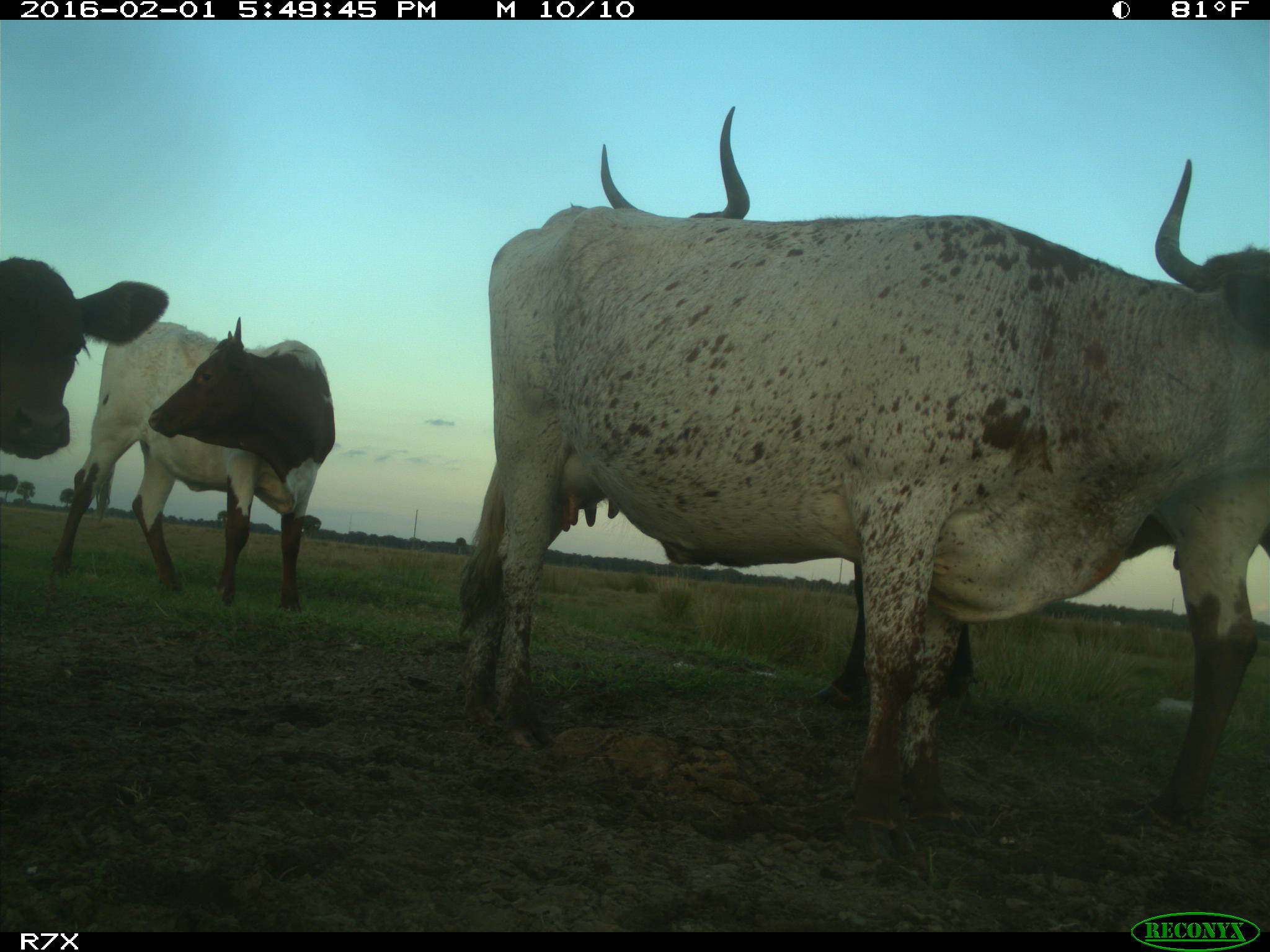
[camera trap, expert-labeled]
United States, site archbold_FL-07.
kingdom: Animalia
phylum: Chordata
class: Mammalia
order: Artiodactyla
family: Bovidae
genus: Bos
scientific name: Bos taurus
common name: domestic cow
Bos taurus (domestic cow).